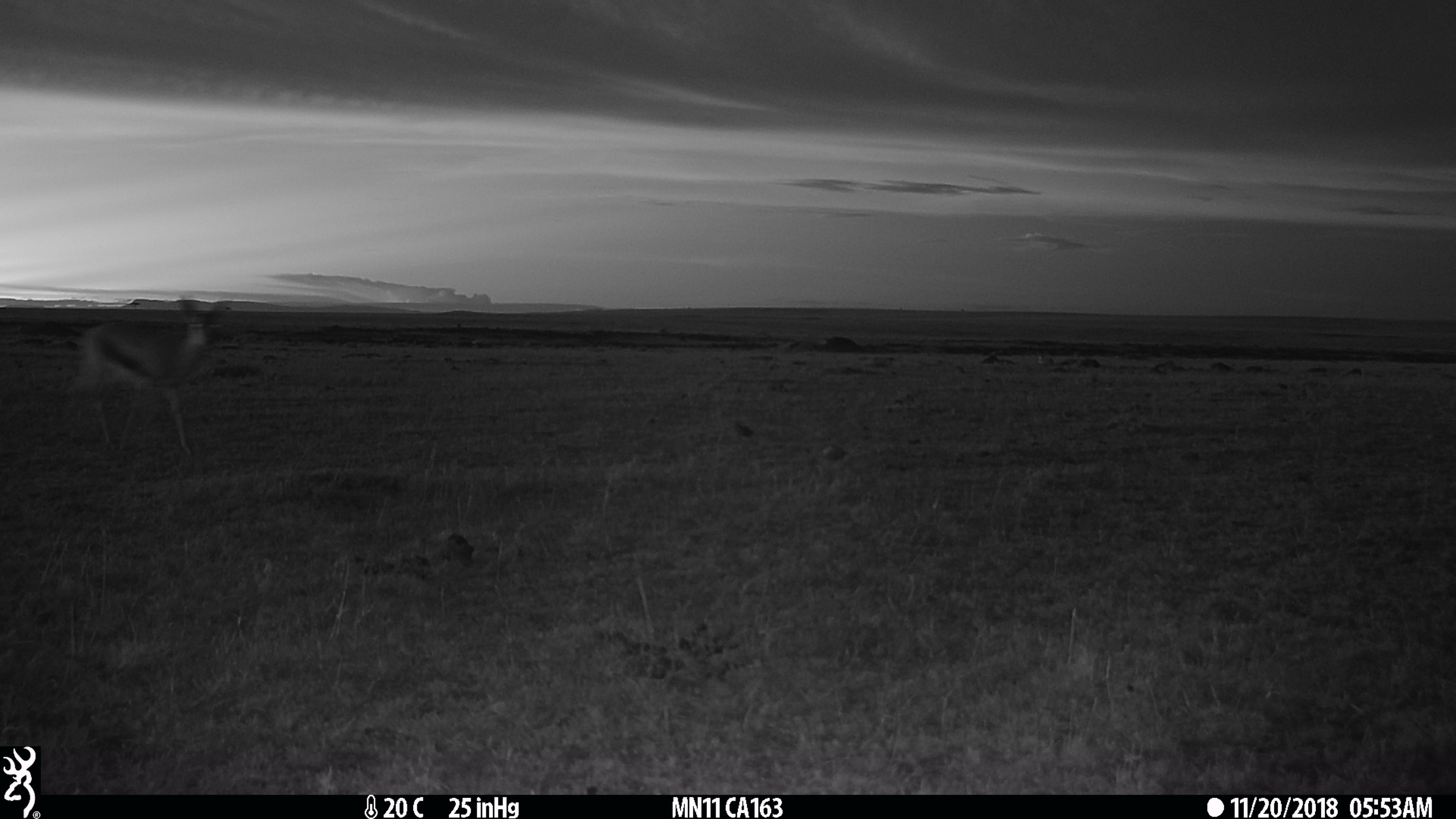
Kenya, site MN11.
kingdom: Animalia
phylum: Chordata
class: Mammalia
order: Artiodactyla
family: Bovidae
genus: Eudorcas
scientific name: Eudorcas thomsonii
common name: thomon's gazelle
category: gazelle thomsons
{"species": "gazelle thomsons (thomon's gazelle) (Eudorcas thomsonii)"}